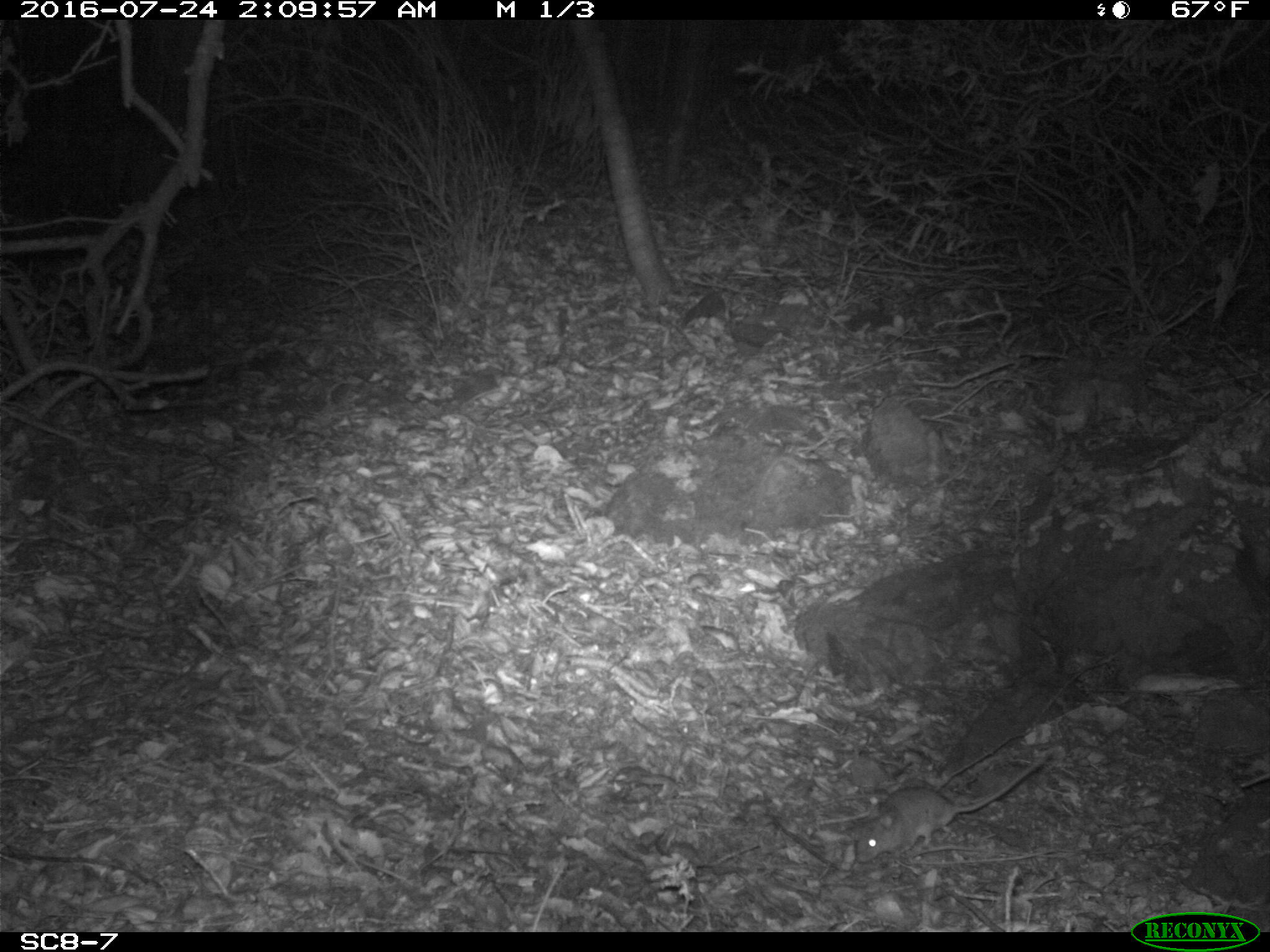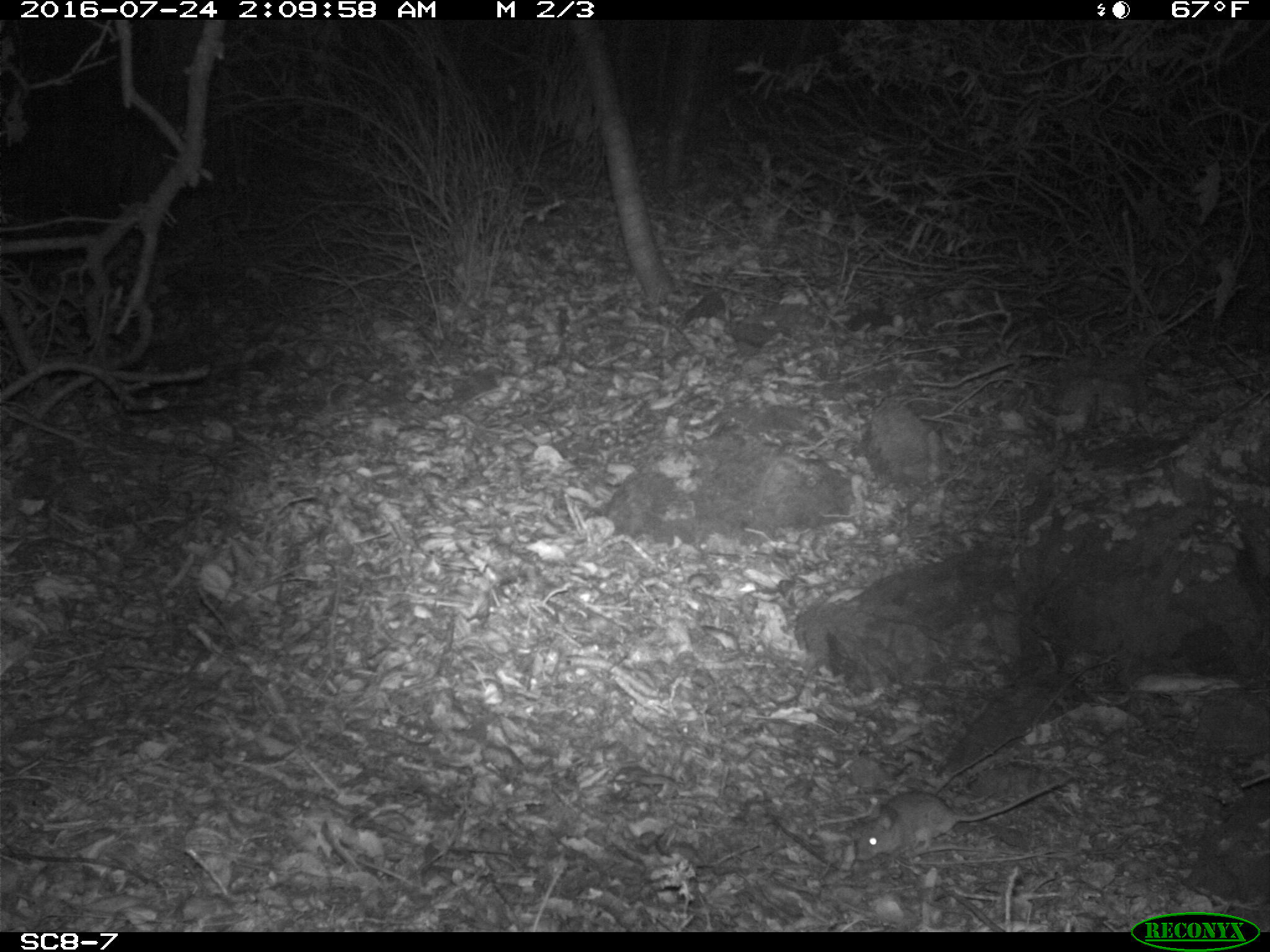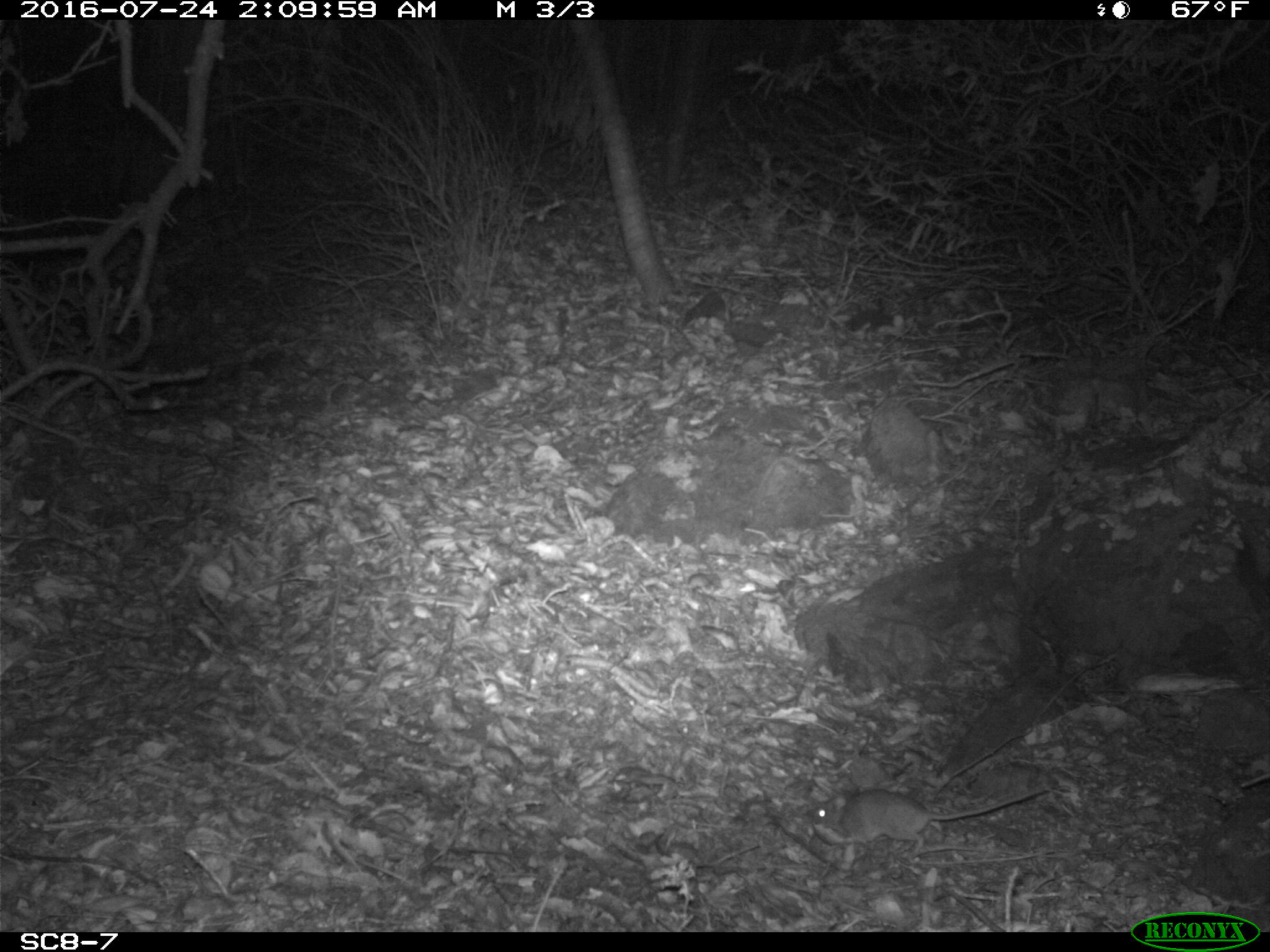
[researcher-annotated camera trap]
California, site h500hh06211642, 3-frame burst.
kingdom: Animalia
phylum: Chordata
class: Mammalia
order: Rodentia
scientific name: Rodentia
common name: rodent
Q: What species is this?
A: Rodent (Rodentia).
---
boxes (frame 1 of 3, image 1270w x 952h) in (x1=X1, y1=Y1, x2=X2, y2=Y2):
rodent: (x1=856, y1=754, x2=1049, y2=862)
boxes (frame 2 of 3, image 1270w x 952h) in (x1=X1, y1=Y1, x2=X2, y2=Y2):
rodent: (x1=857, y1=782, x2=1058, y2=862)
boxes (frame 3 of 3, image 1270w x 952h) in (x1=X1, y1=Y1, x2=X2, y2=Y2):
rodent: (x1=811, y1=789, x2=1044, y2=858)